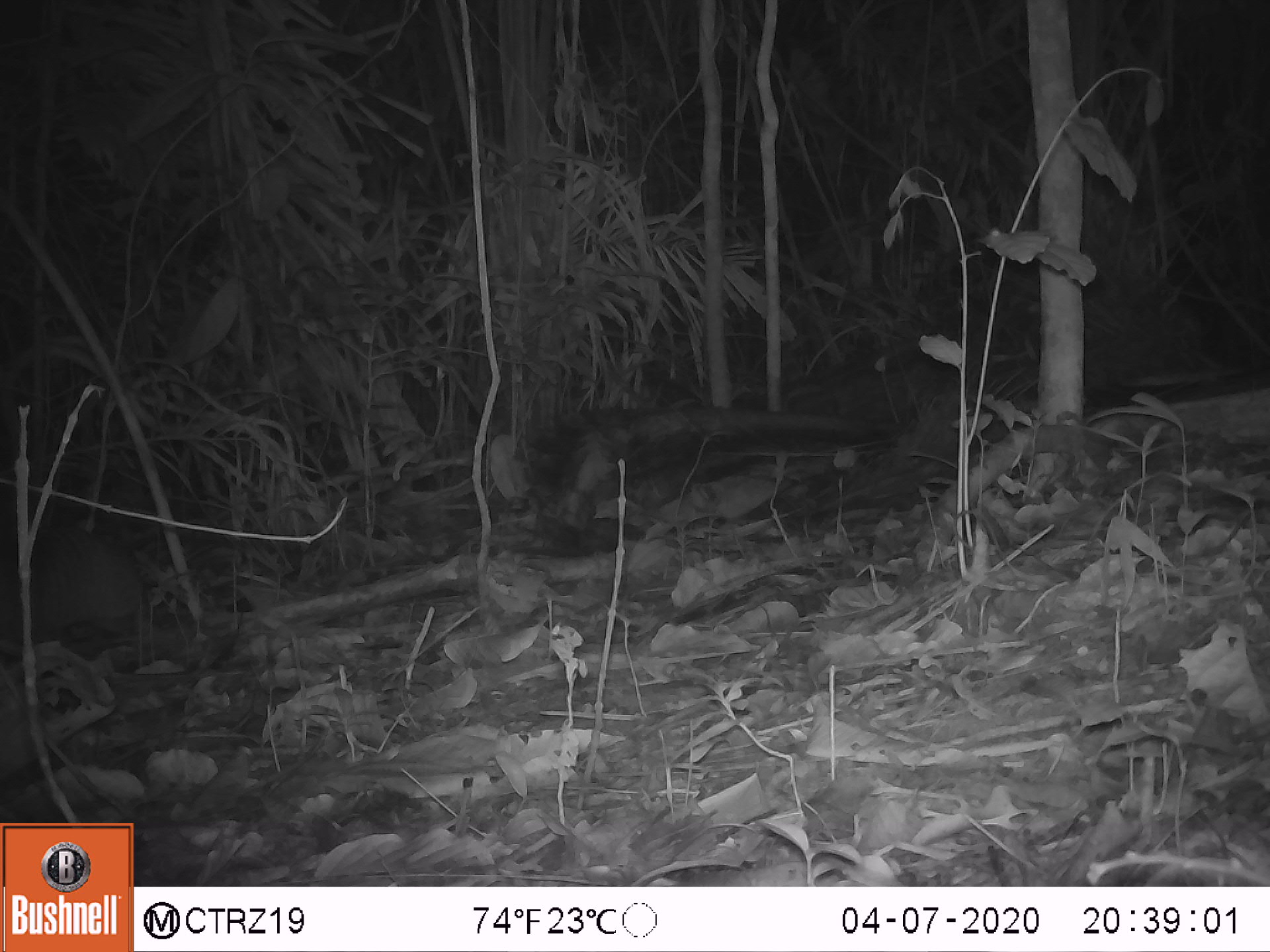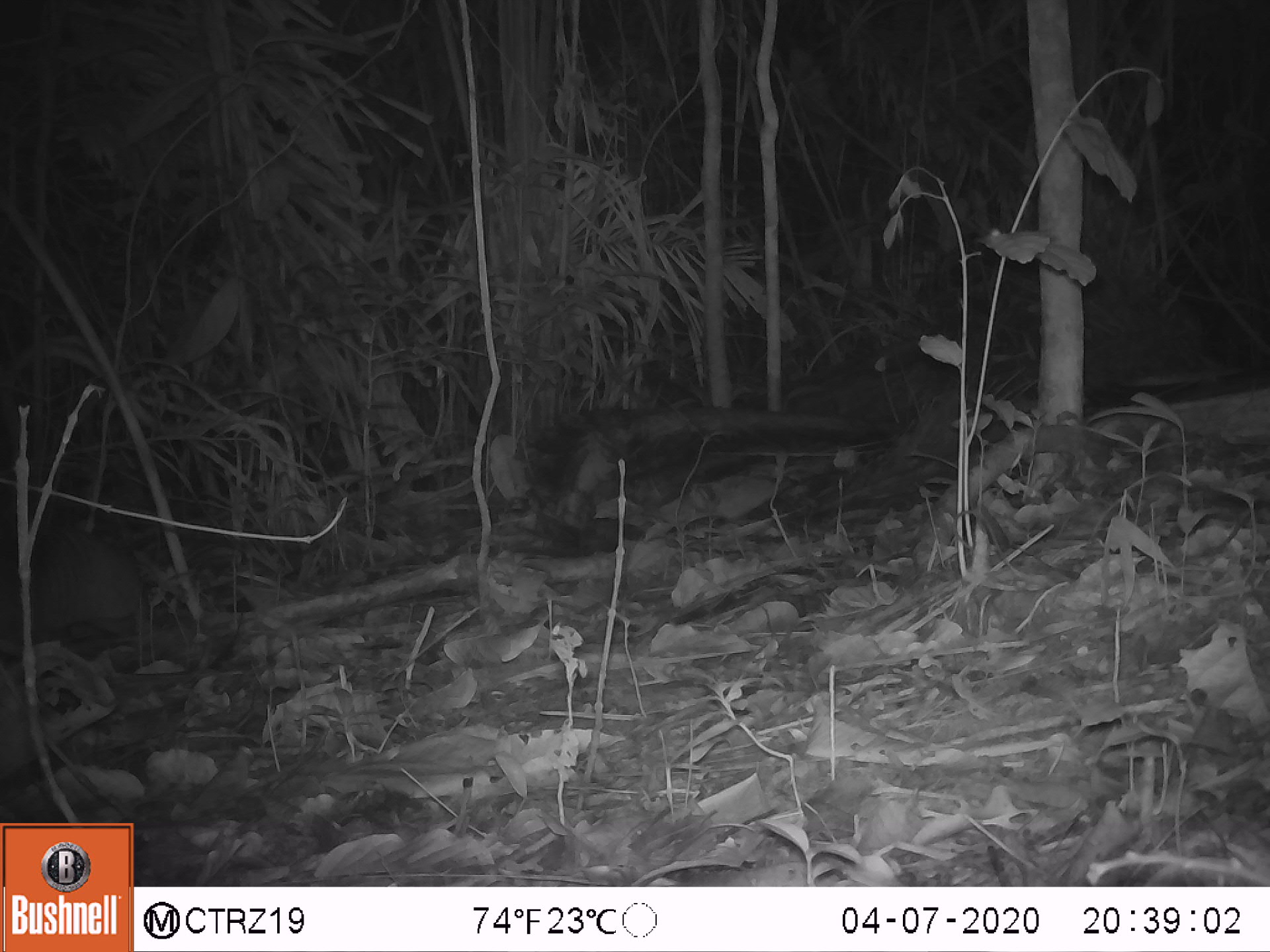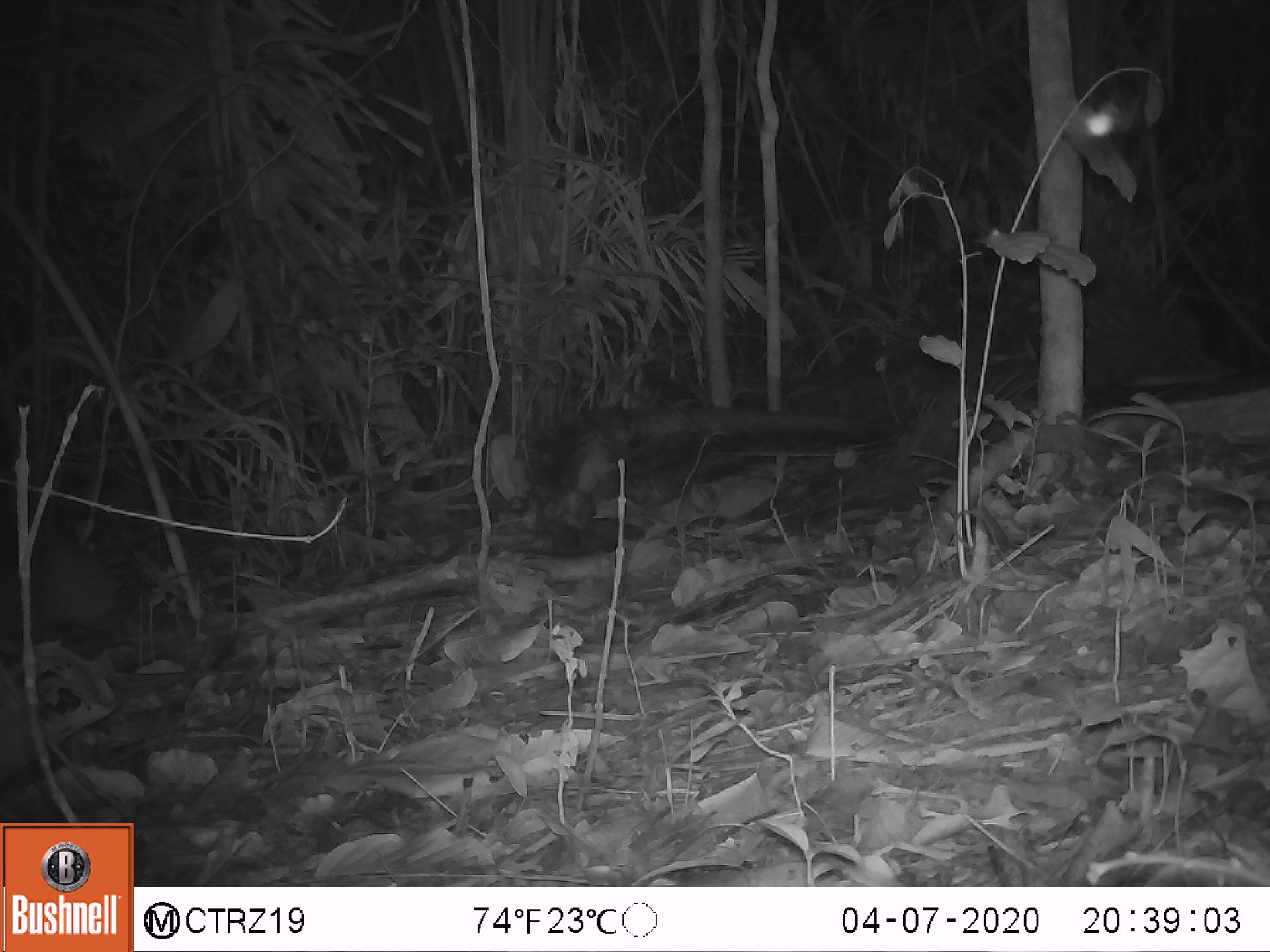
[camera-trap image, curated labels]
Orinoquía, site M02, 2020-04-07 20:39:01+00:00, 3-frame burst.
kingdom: Animalia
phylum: Chordata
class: Mammalia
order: Cingulata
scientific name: Cingulata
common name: armadillo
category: unknown armadillo